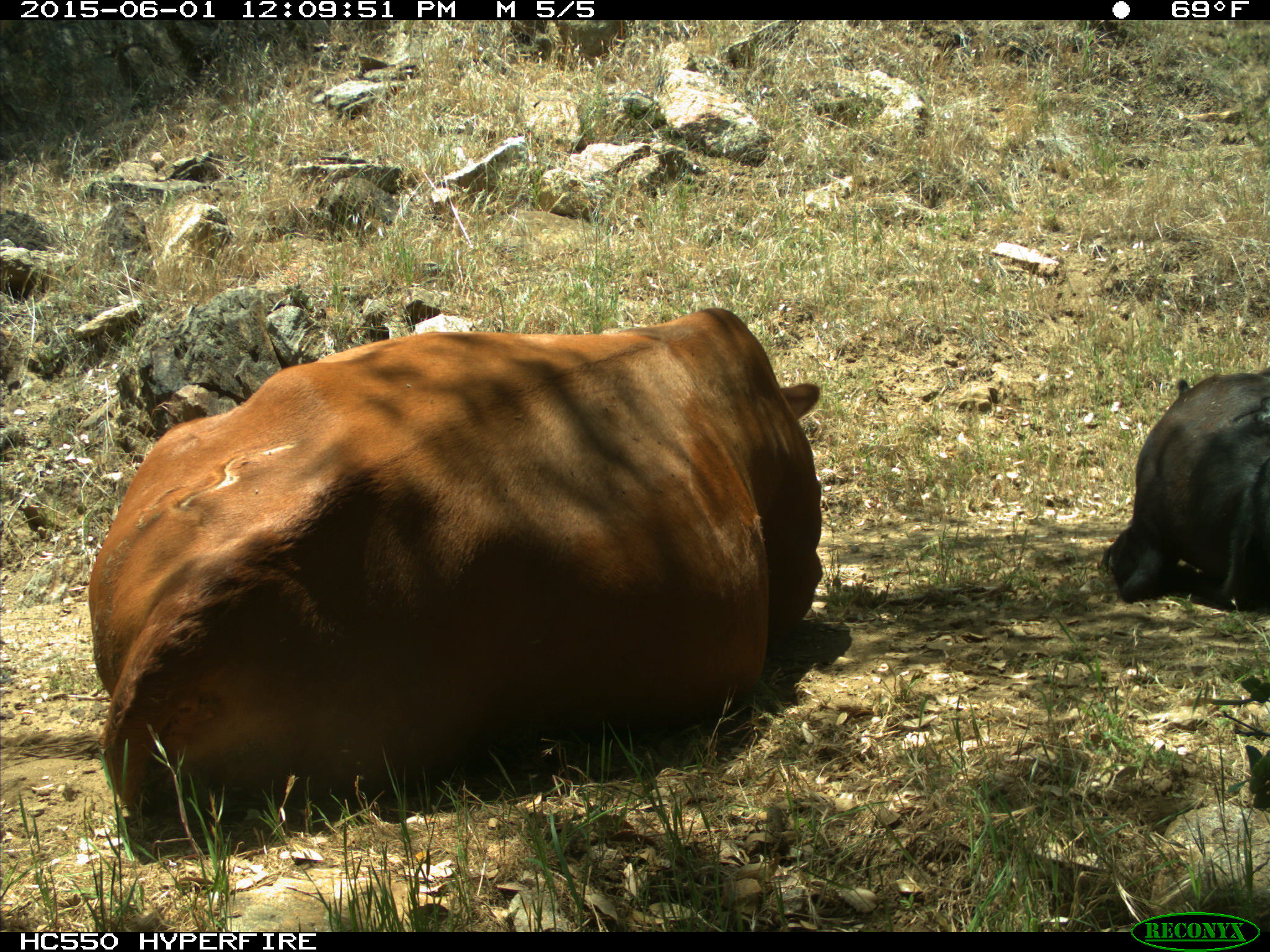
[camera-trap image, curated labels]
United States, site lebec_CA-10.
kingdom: Animalia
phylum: Chordata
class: Mammalia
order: Artiodactyla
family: Bovidae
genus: Bos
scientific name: Bos taurus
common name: domestic cow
Bos taurus (domestic cow).